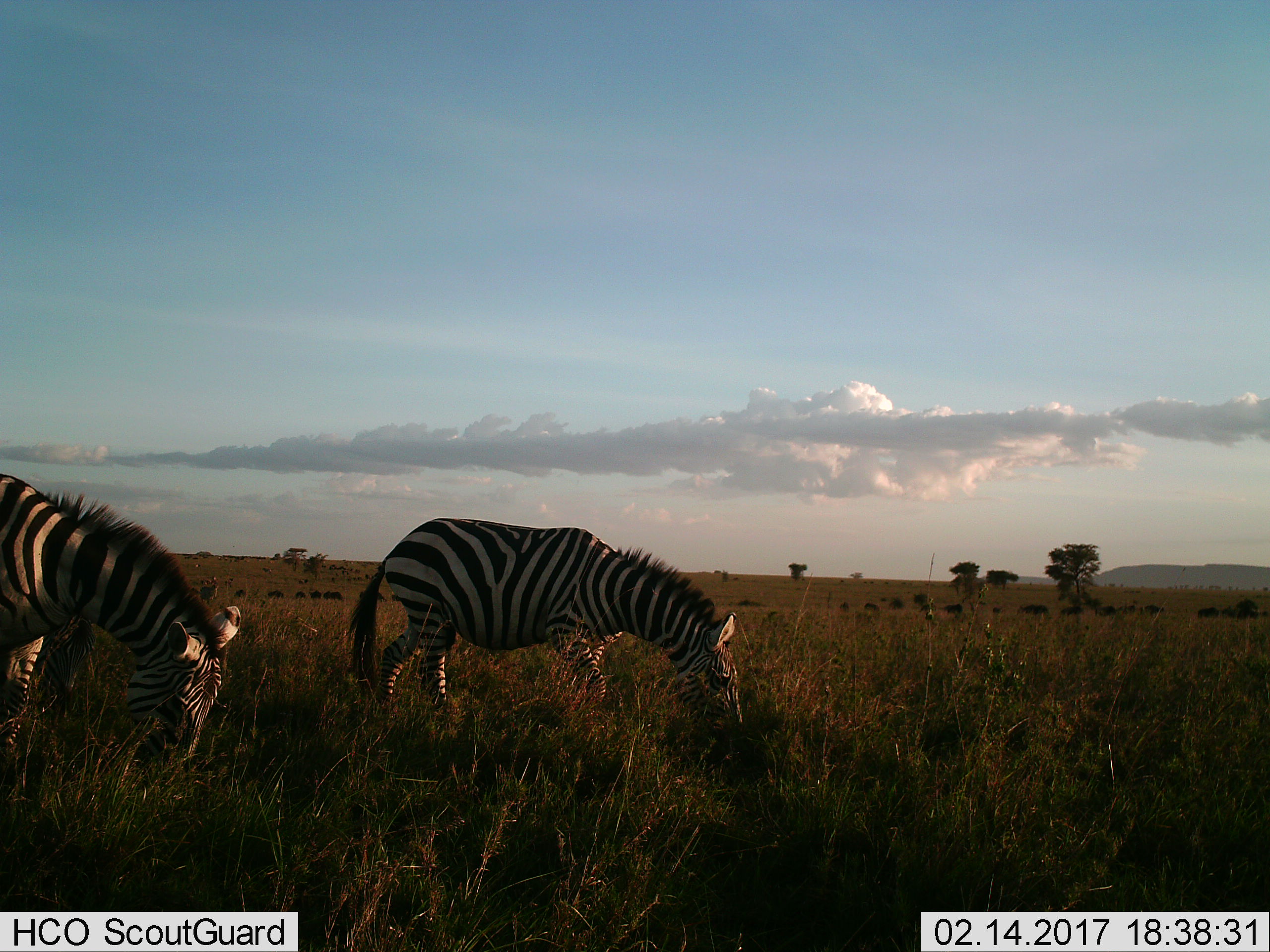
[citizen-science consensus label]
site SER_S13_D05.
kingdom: Animalia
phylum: Chordata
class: Mammalia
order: Perissodactyla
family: Equidae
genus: Equus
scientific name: Equus quagga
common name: plains zebra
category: zebraplains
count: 2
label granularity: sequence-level